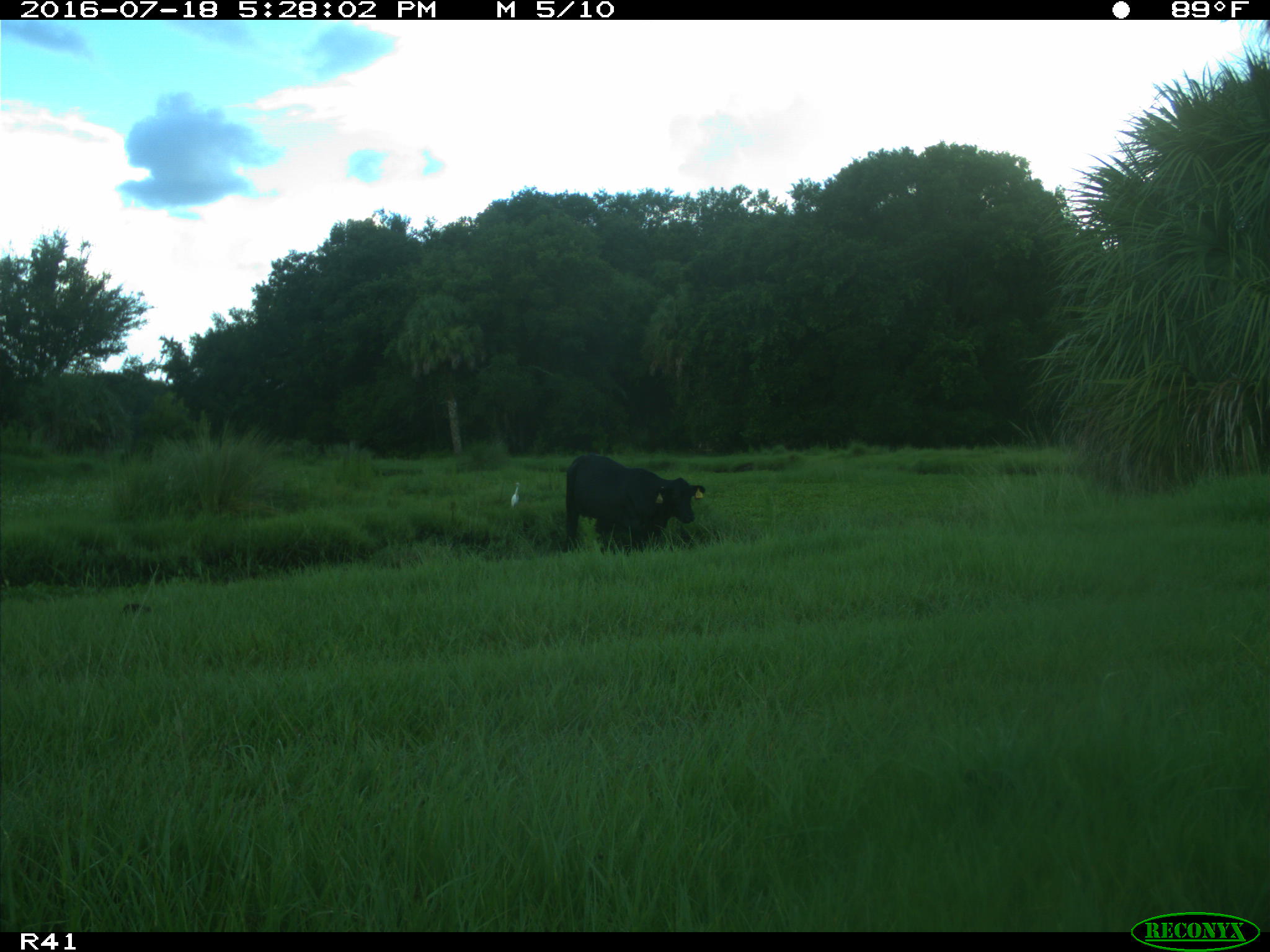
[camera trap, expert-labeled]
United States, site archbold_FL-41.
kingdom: Animalia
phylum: Chordata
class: Mammalia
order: Artiodactyla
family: Bovidae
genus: Bos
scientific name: Bos taurus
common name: domestic cow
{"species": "Bos taurus (domestic cow)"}